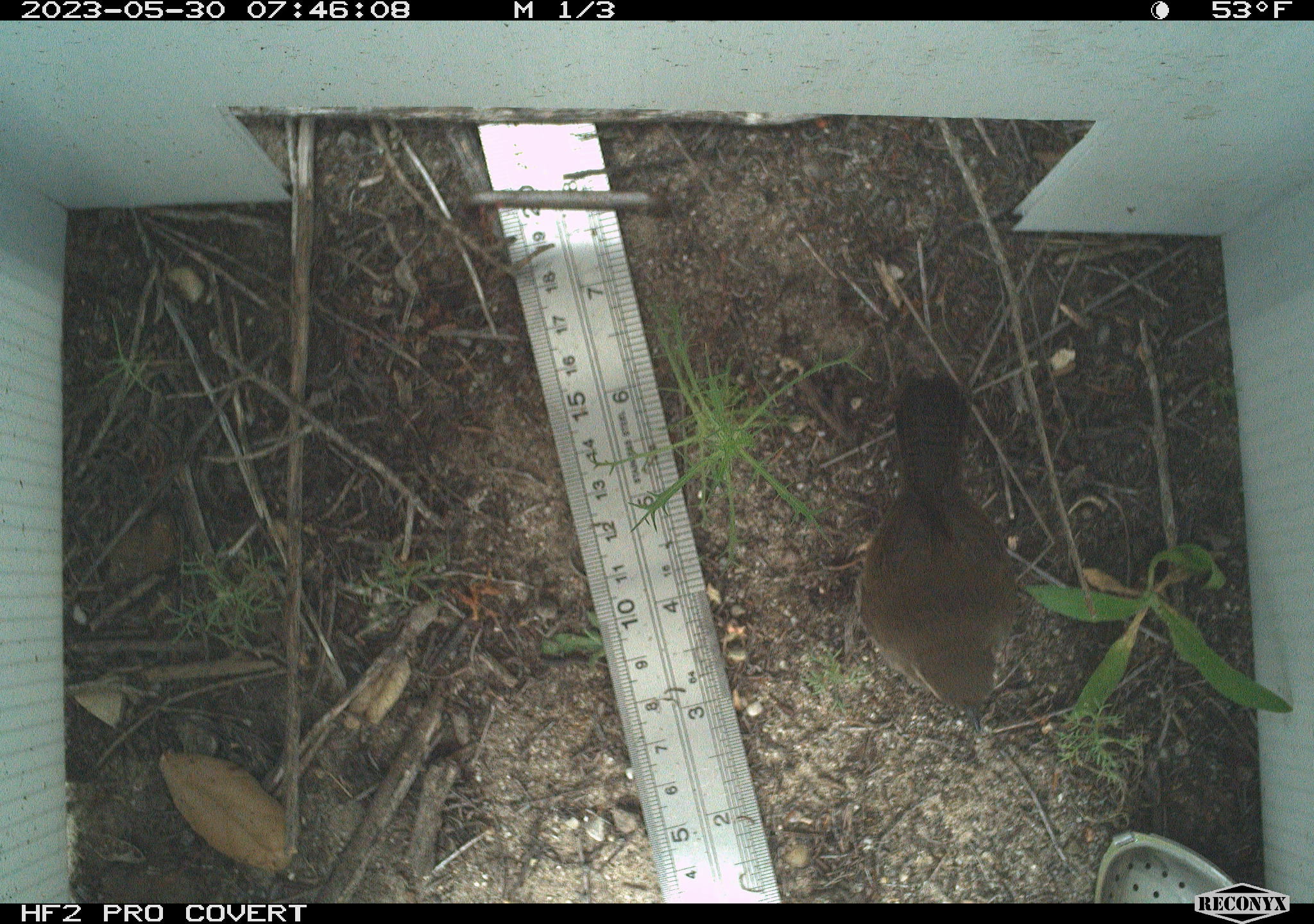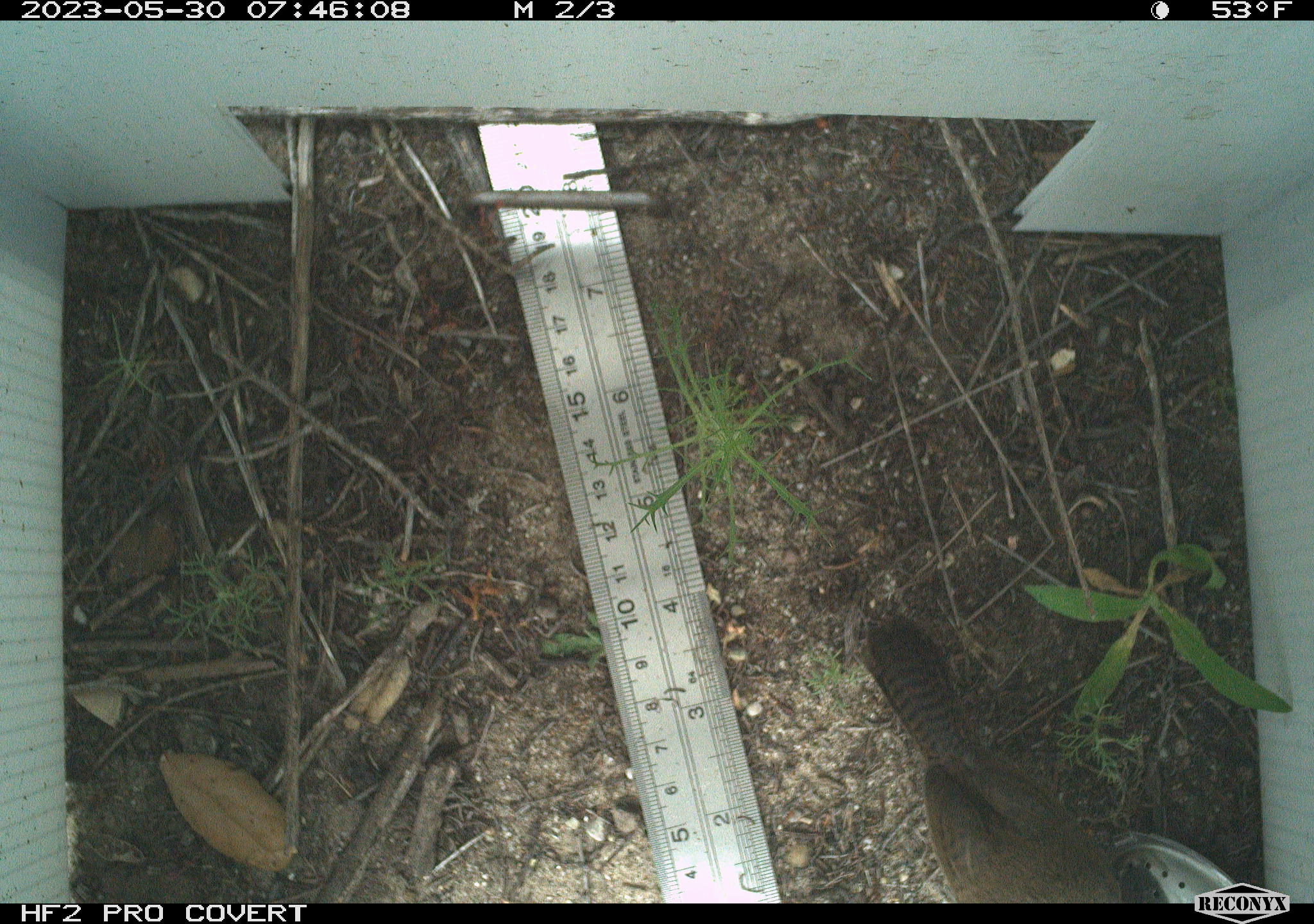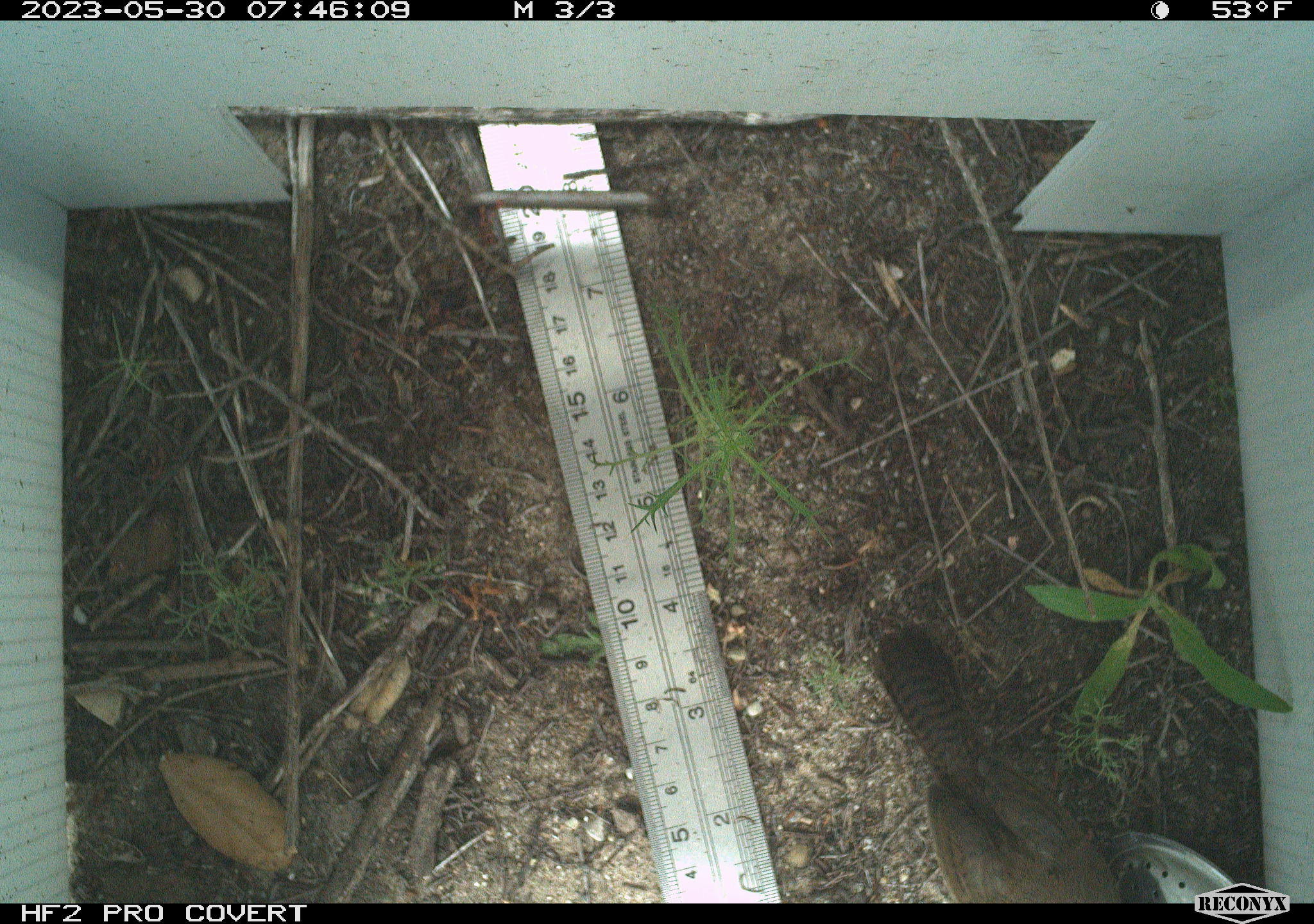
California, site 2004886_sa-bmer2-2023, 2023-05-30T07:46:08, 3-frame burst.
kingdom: Animalia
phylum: Chordata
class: Aves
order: Passeriformes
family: Troglodytidae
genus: Thryomanes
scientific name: Thryomanes bewickii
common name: bewick's wren